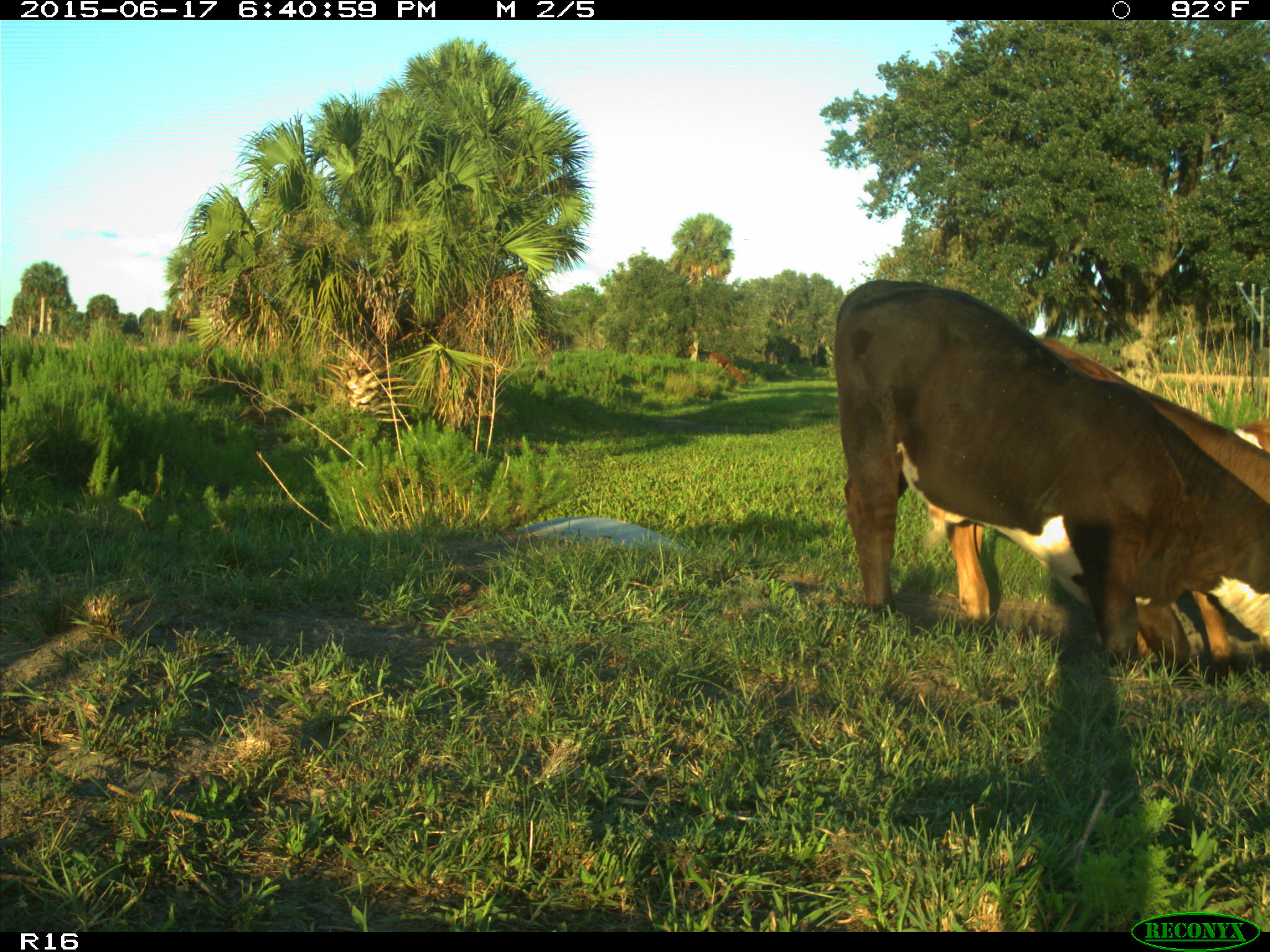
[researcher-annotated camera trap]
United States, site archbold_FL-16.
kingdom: Animalia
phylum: Chordata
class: Mammalia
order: Artiodactyla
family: Bovidae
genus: Bos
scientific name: Bos taurus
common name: domestic cow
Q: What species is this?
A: Bos taurus (domestic cow).